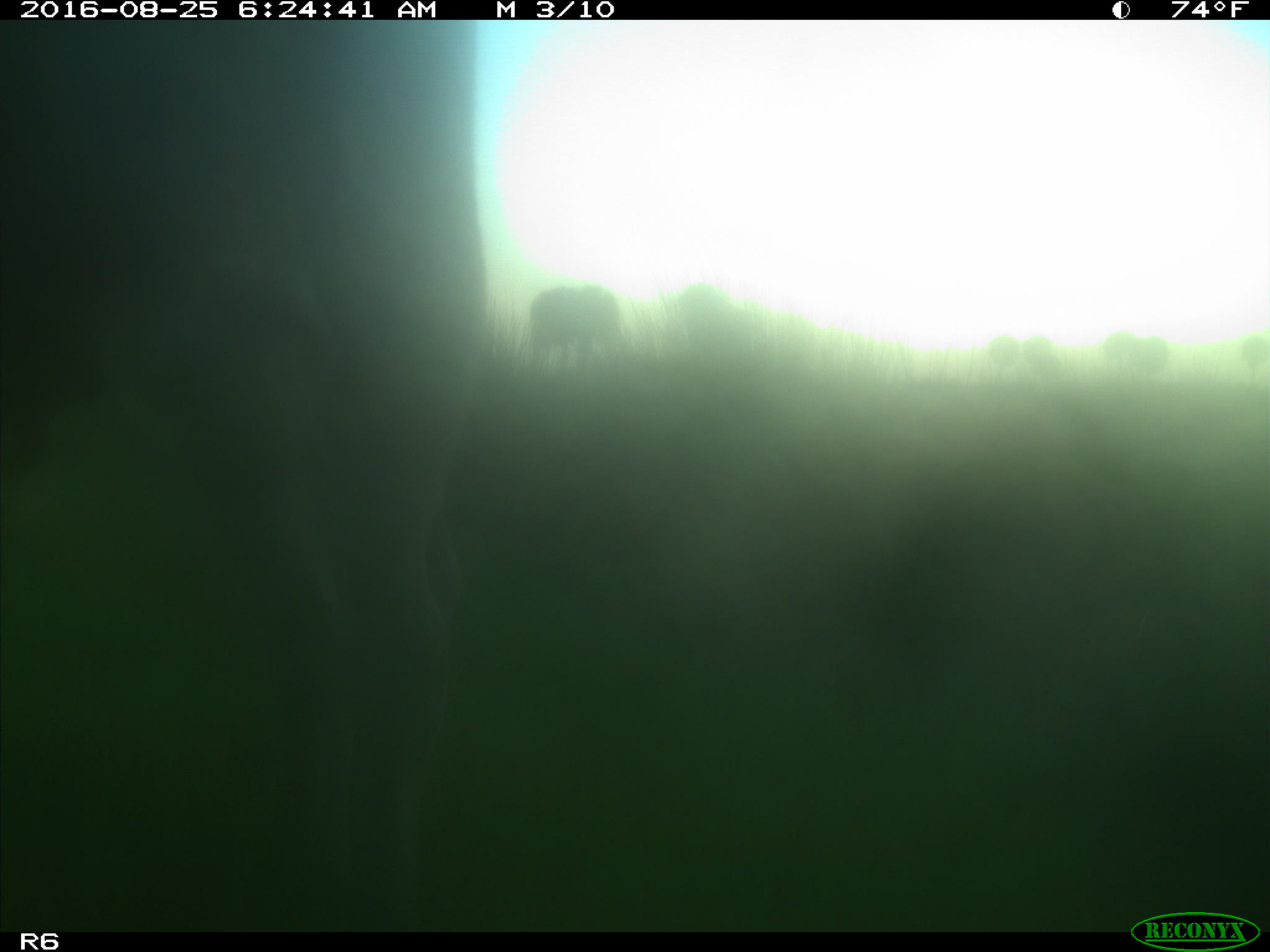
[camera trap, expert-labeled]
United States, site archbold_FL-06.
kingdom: Animalia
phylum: Chordata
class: Mammalia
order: Artiodactyla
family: Bovidae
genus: Bos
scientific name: Bos taurus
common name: domestic cow